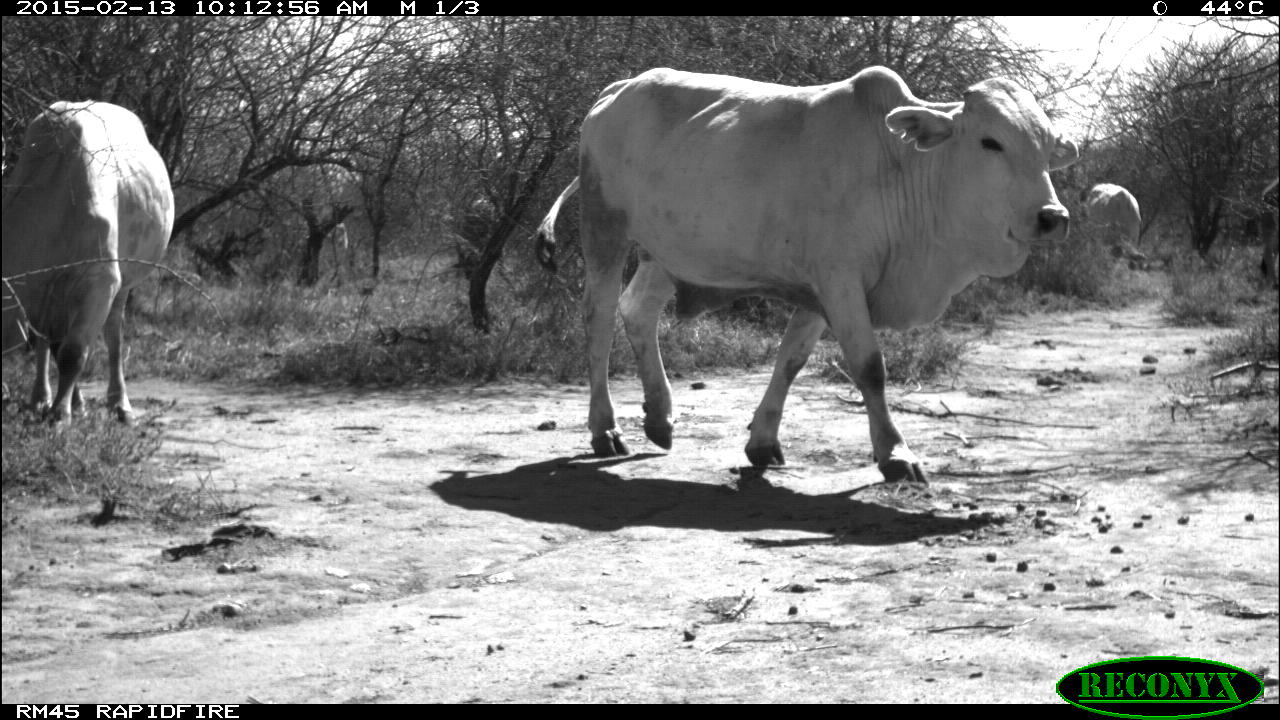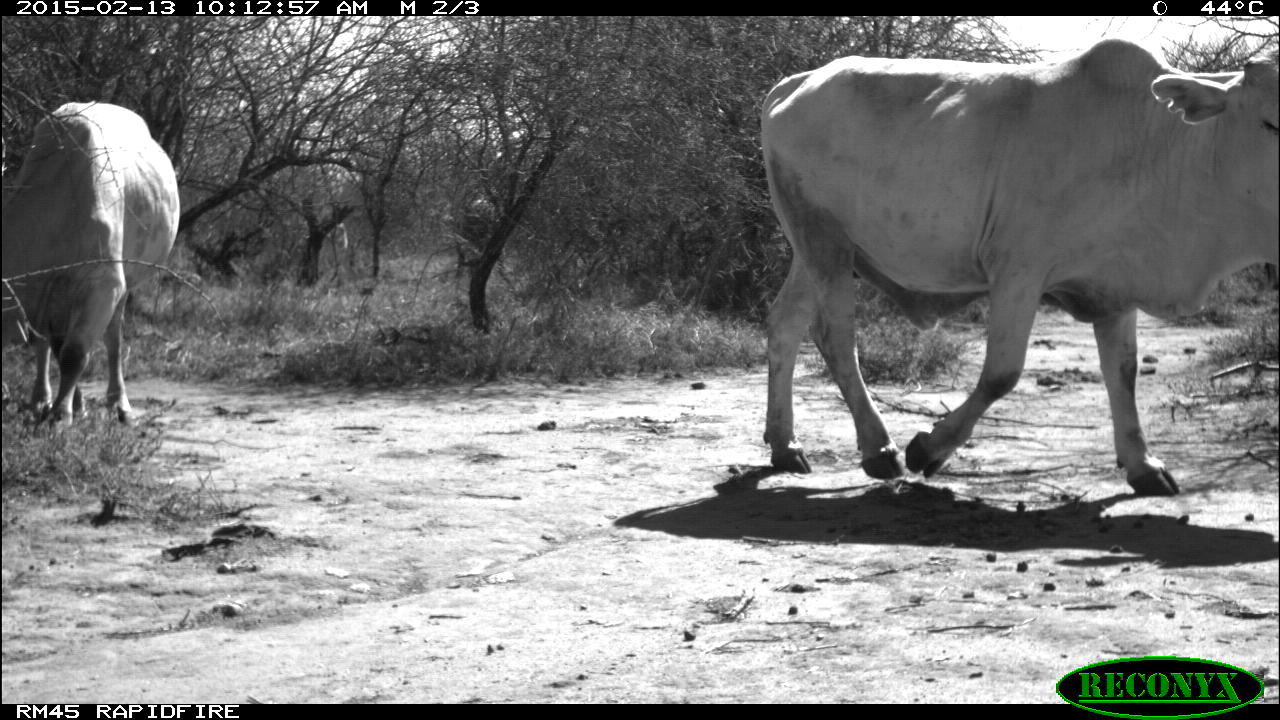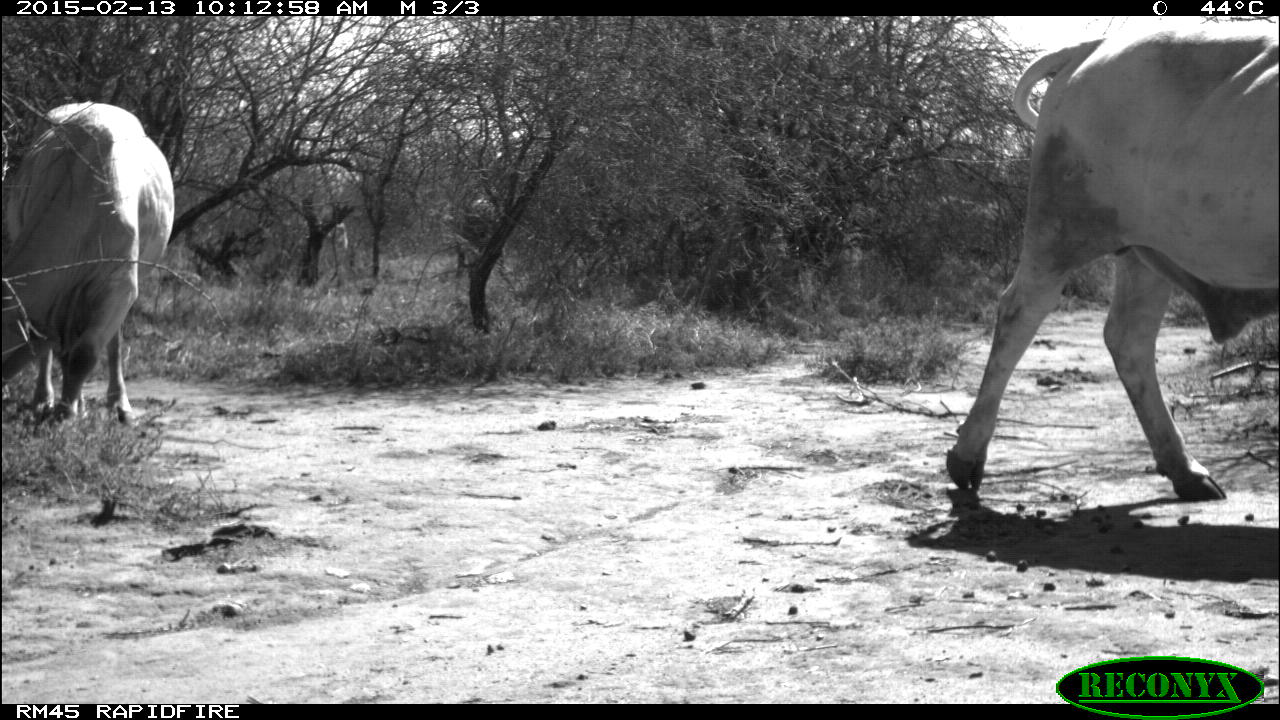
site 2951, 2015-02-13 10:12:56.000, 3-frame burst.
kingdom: Animalia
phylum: Chordata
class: Mammalia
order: Artiodactyla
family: Bovidae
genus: Bos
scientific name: Bos taurus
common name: domestic cattle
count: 4